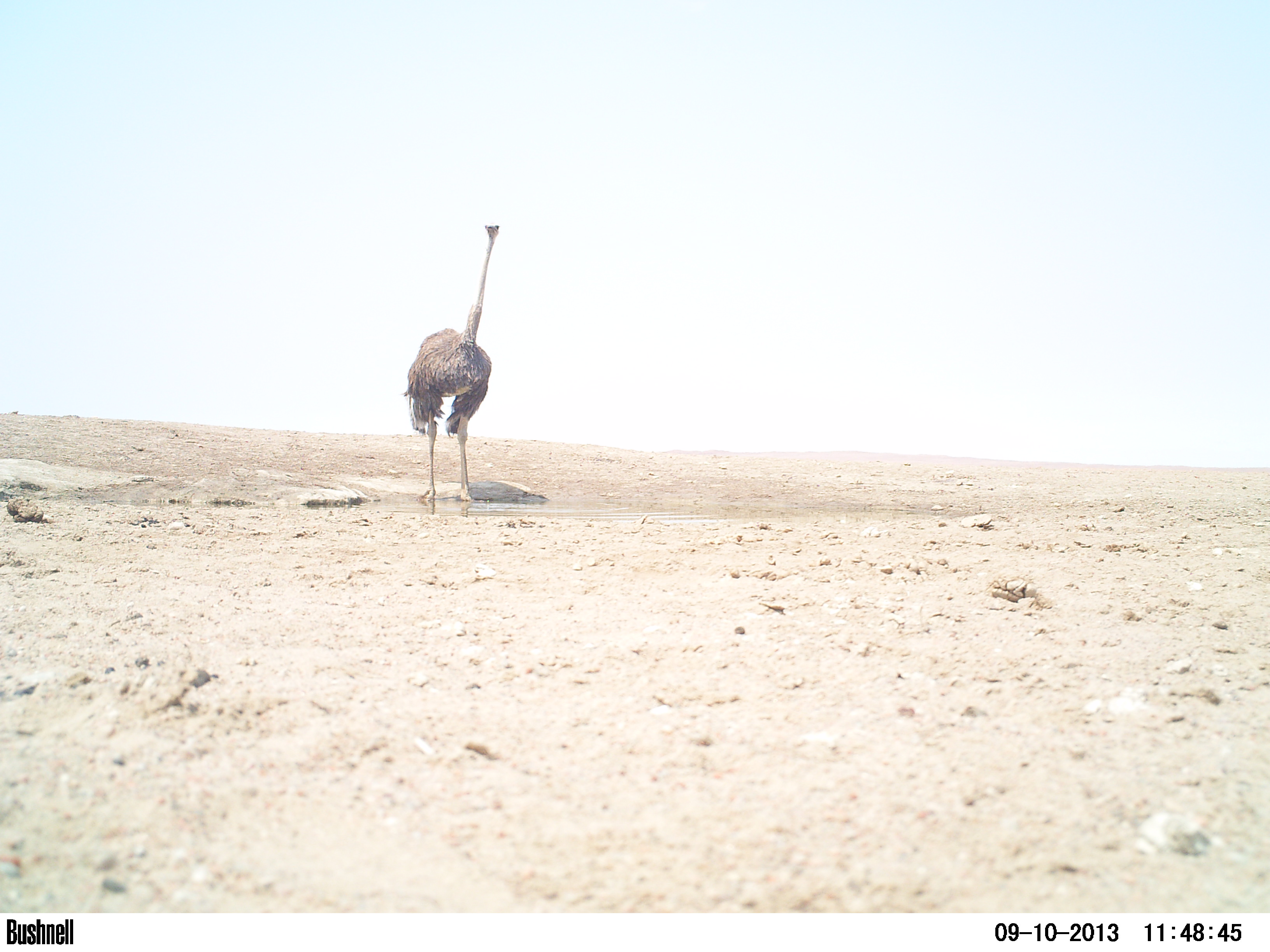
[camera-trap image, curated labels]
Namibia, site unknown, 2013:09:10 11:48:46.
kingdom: Animalia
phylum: Chordata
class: Aves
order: Struthioniformes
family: Struthionidae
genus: Struthio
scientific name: Struthio camelus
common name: common ostrich